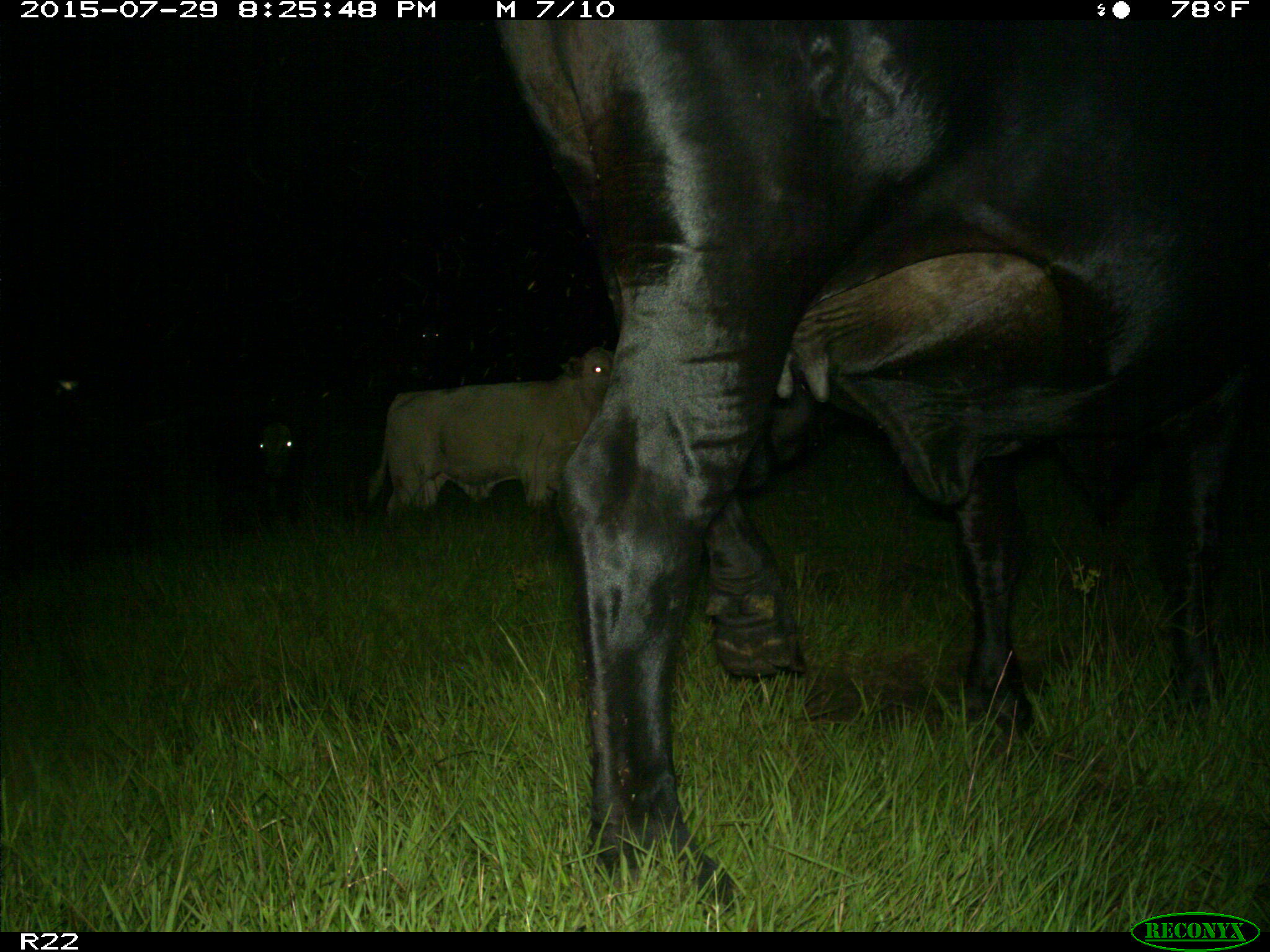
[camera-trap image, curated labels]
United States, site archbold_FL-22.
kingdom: Animalia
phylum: Chordata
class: Mammalia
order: Artiodactyla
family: Bovidae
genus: Bos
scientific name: Bos taurus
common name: domestic cow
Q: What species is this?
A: Bos taurus (domestic cow).